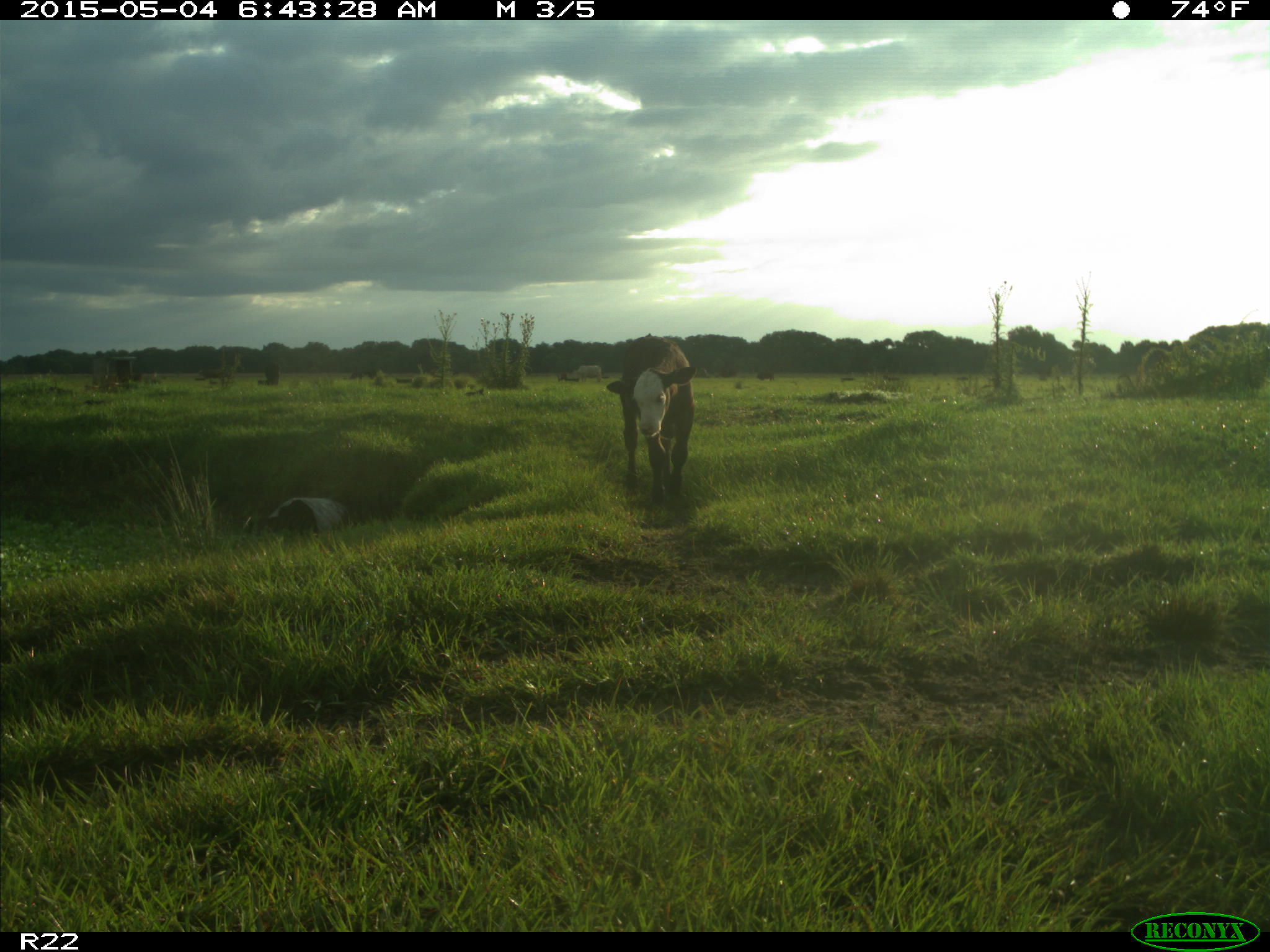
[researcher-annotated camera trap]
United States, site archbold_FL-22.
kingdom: Animalia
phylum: Chordata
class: Mammalia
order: Artiodactyla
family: Bovidae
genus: Bos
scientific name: Bos taurus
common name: domestic cow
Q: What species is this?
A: Bos taurus (domestic cow).